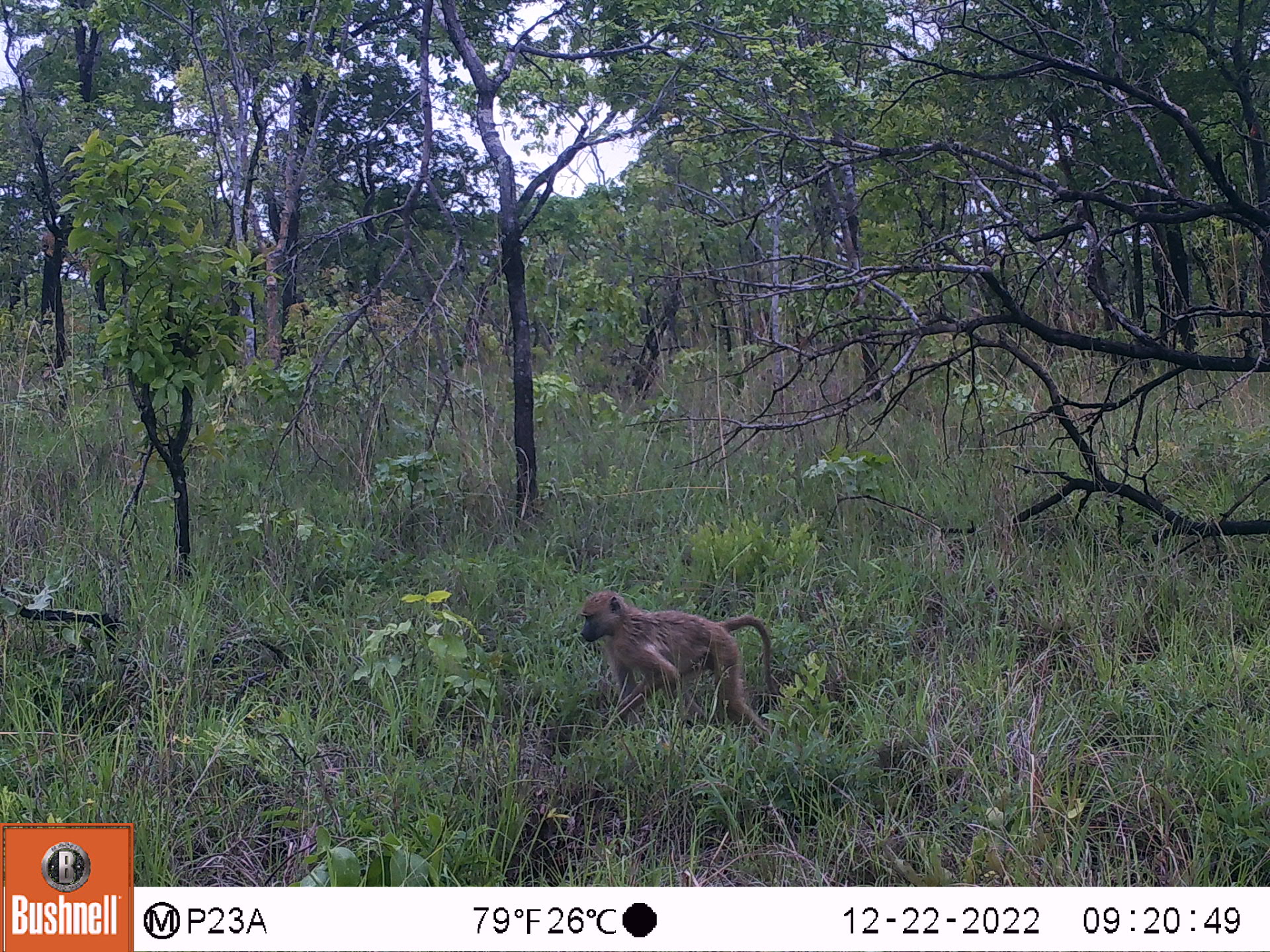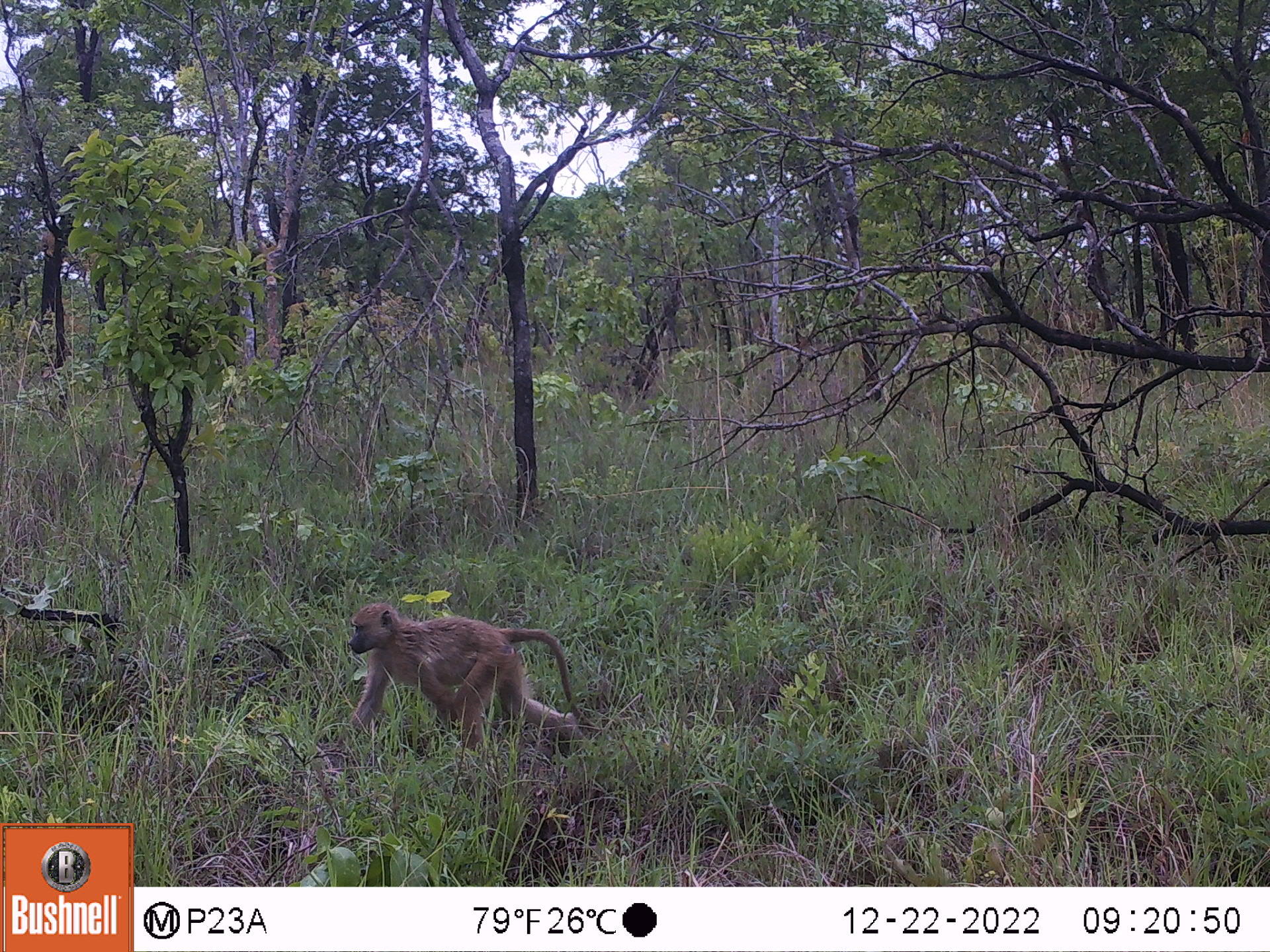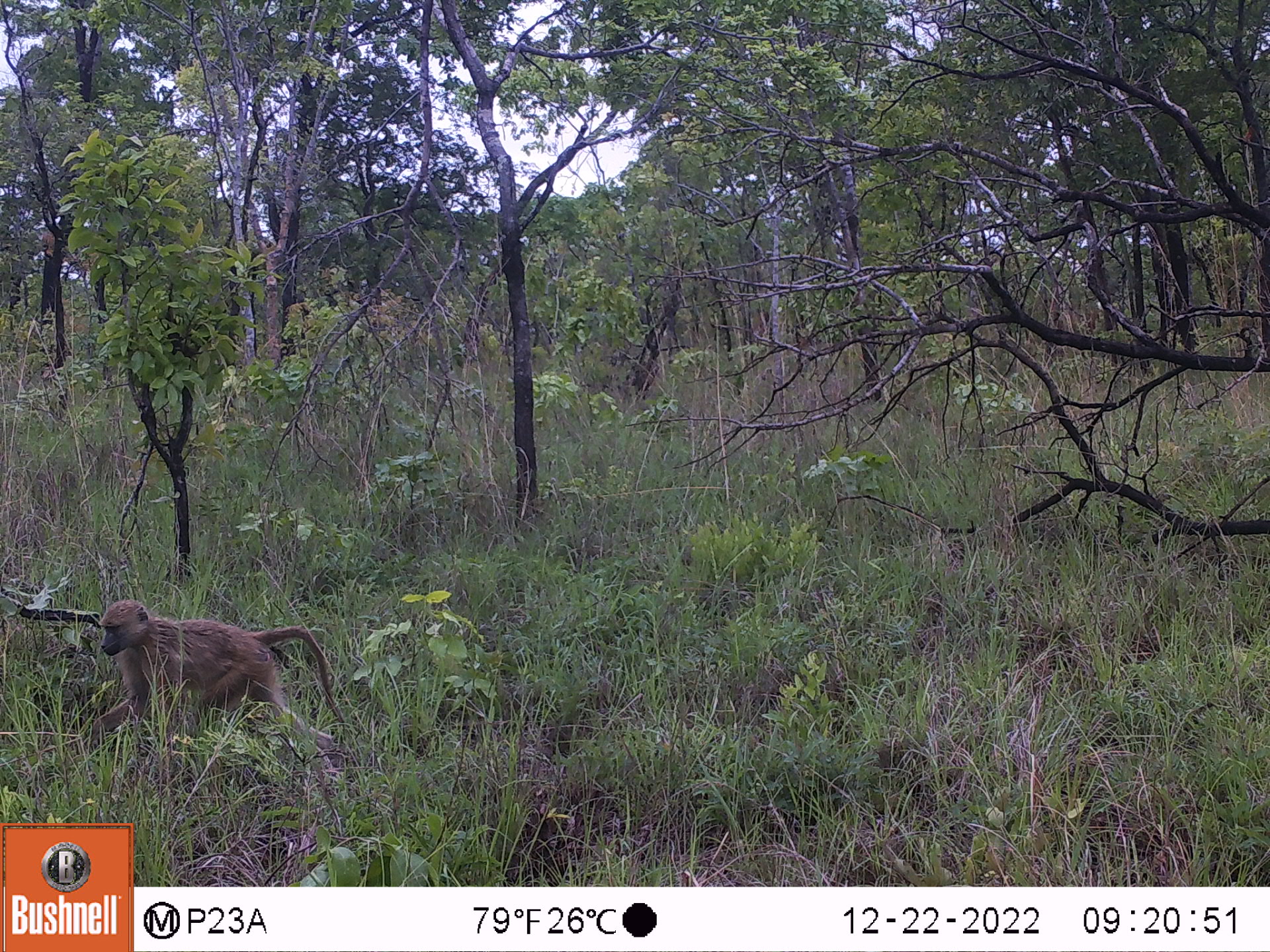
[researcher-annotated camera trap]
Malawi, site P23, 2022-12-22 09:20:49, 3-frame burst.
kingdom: Animalia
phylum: Chordata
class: Mammalia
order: Primates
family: Cercopithecidae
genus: Papio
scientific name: Papio cynocephalus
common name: yellow baboon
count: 1